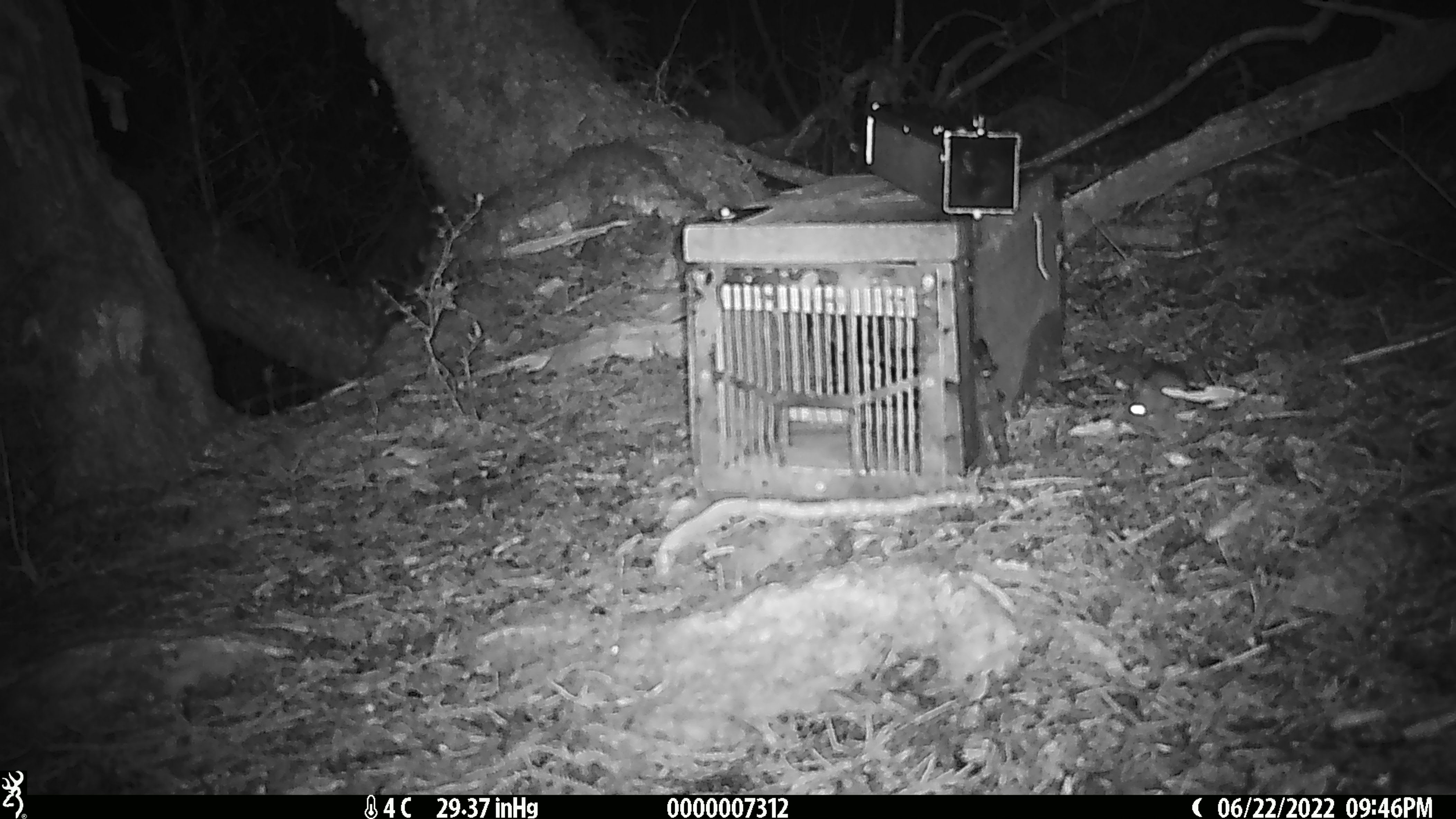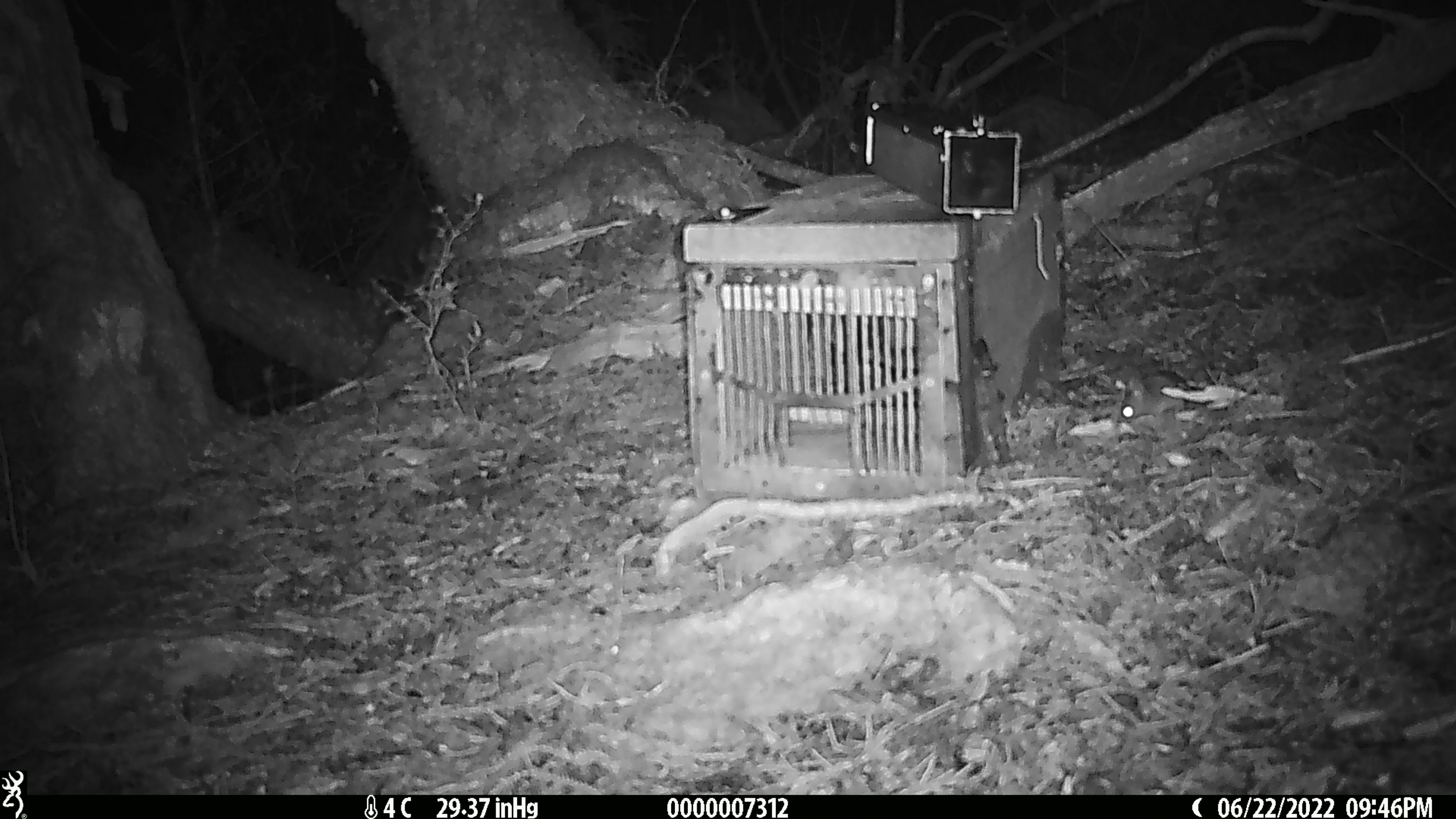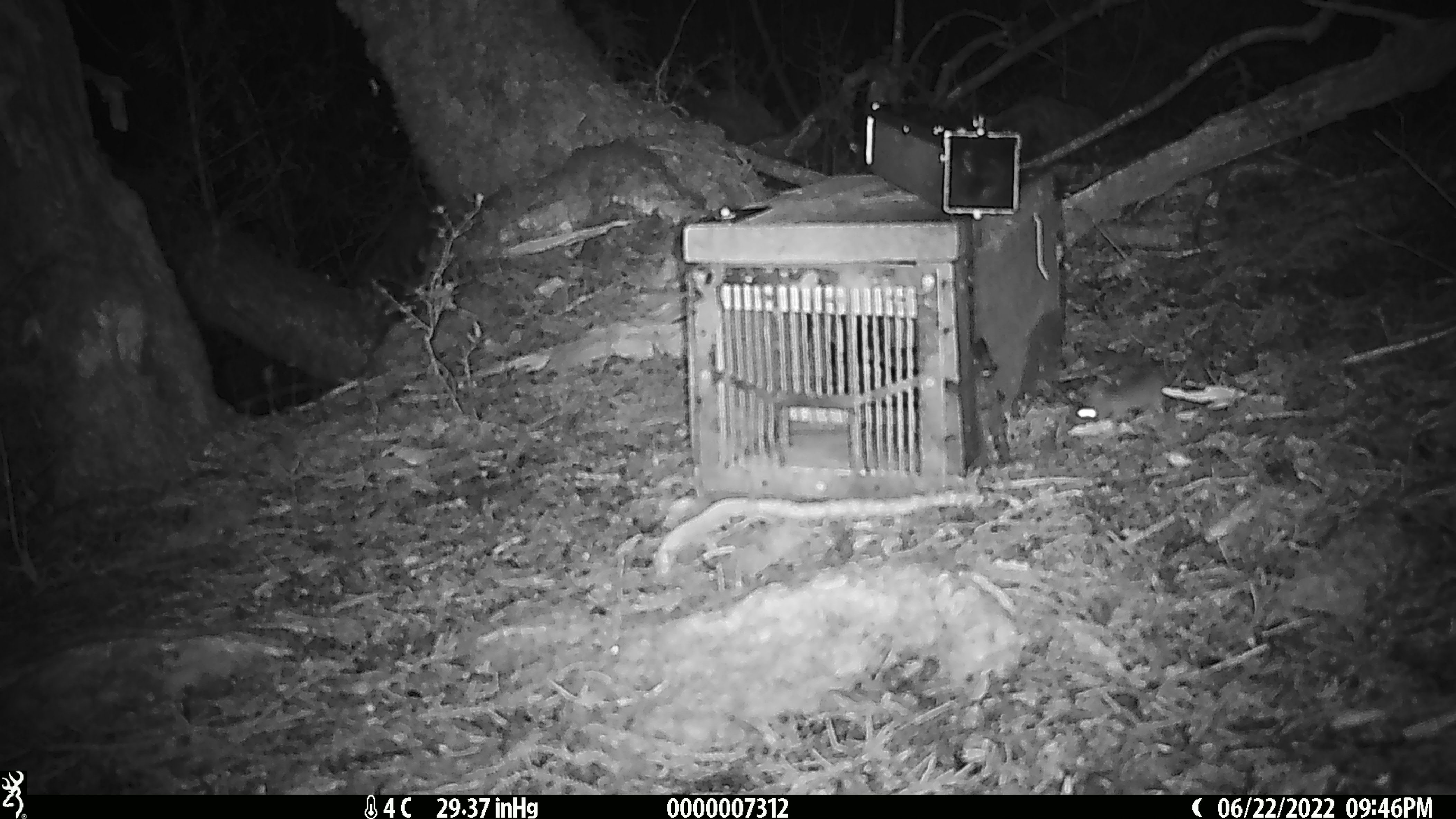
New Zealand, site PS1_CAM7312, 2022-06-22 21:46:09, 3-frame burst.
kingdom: Animalia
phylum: Chordata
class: Mammalia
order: Rodentia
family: Muridae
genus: Mus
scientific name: Mus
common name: mouse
Mouse (Mus).